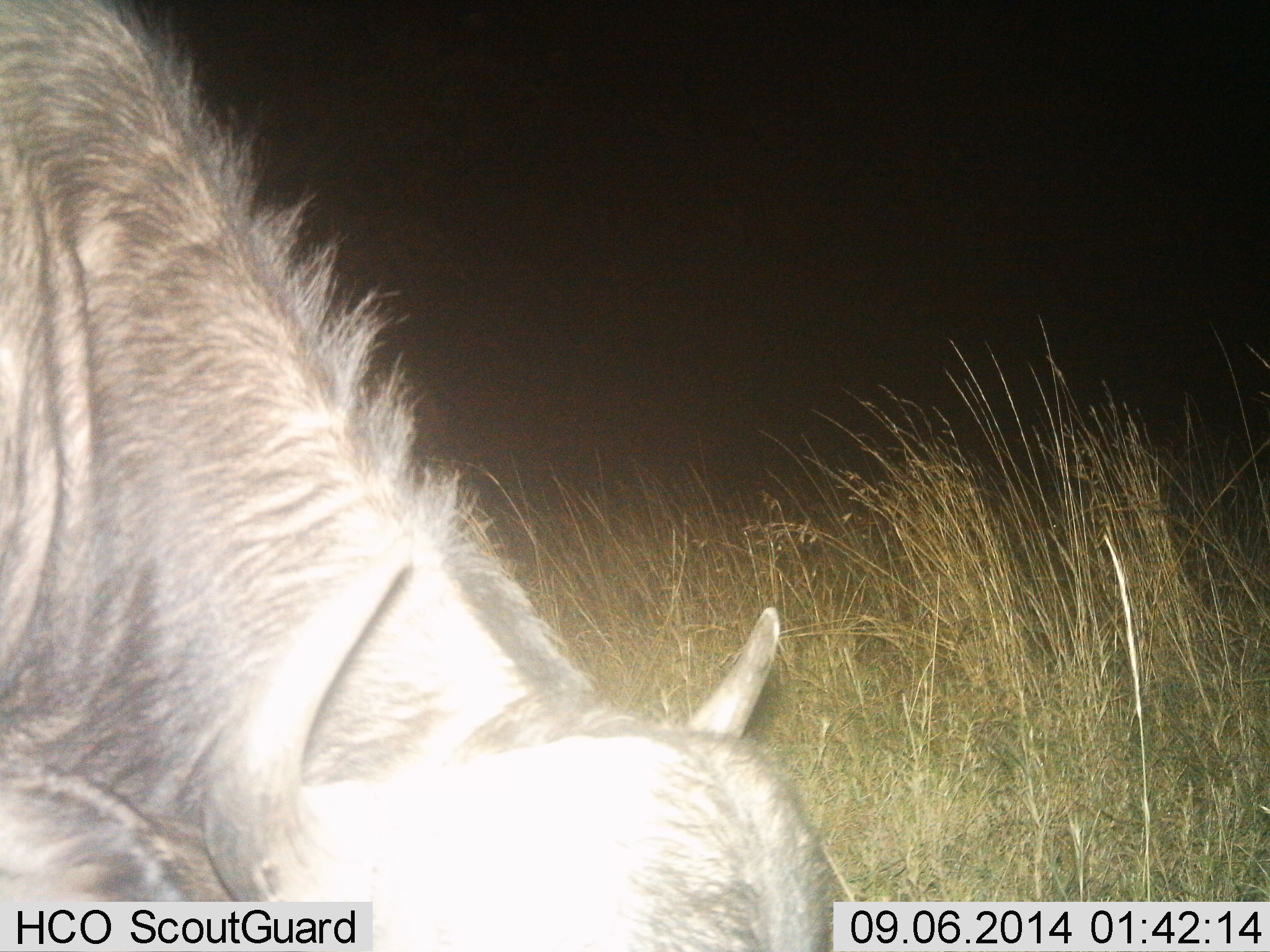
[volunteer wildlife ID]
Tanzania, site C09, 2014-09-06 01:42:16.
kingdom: Animalia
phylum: Chordata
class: Mammalia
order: Artiodactyla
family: Bovidae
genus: Connochaetes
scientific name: Connochaetes taurinus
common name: blue wildebeest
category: wildebeest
Wildebeest (blue wildebeest) (Connochaetes taurinus), count 1. Behavior (volunteer vote fractions): standing 10%, resting 0%, moving 0%, interacting 0%. Young present (vote fraction): 0%. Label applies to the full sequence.